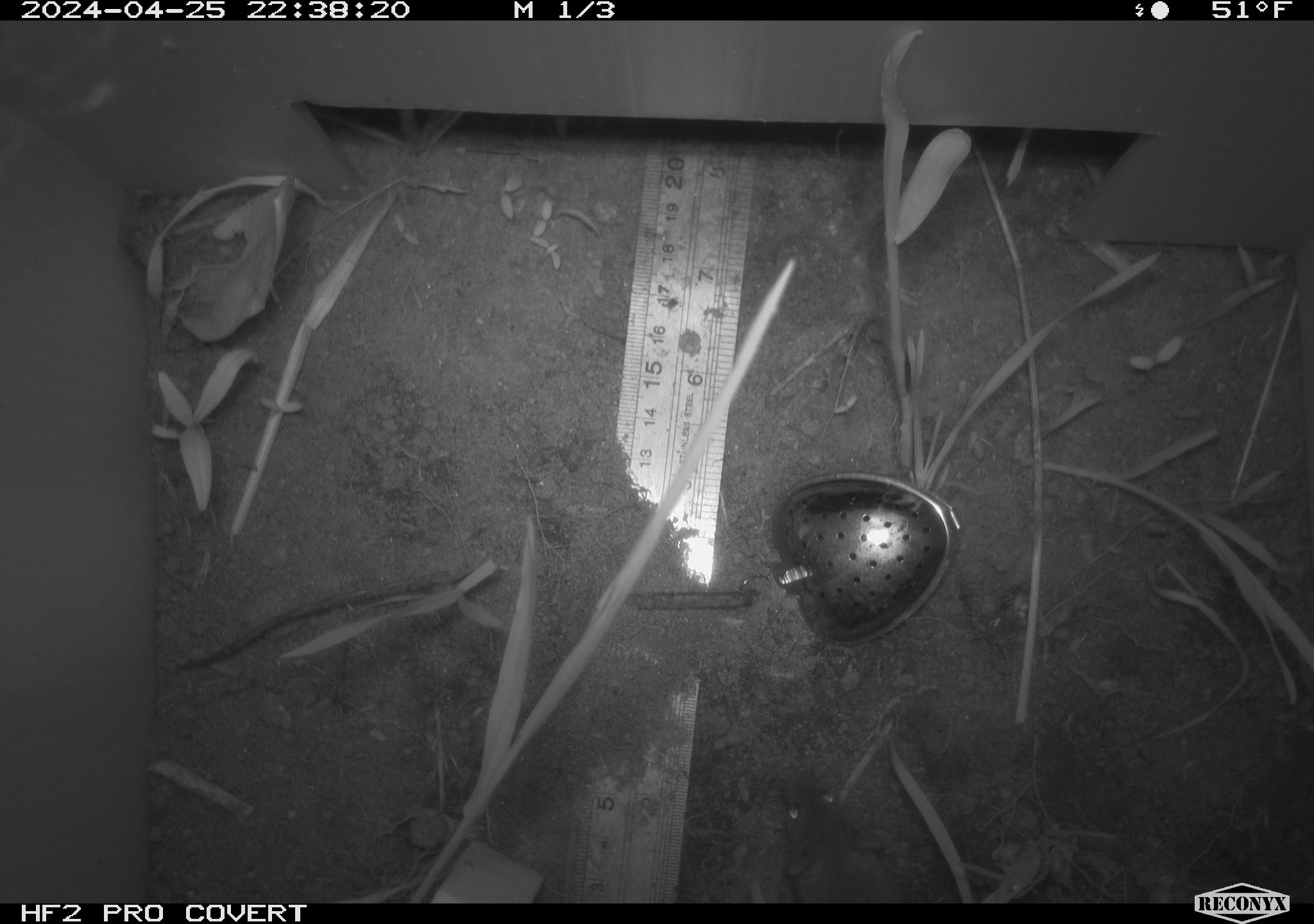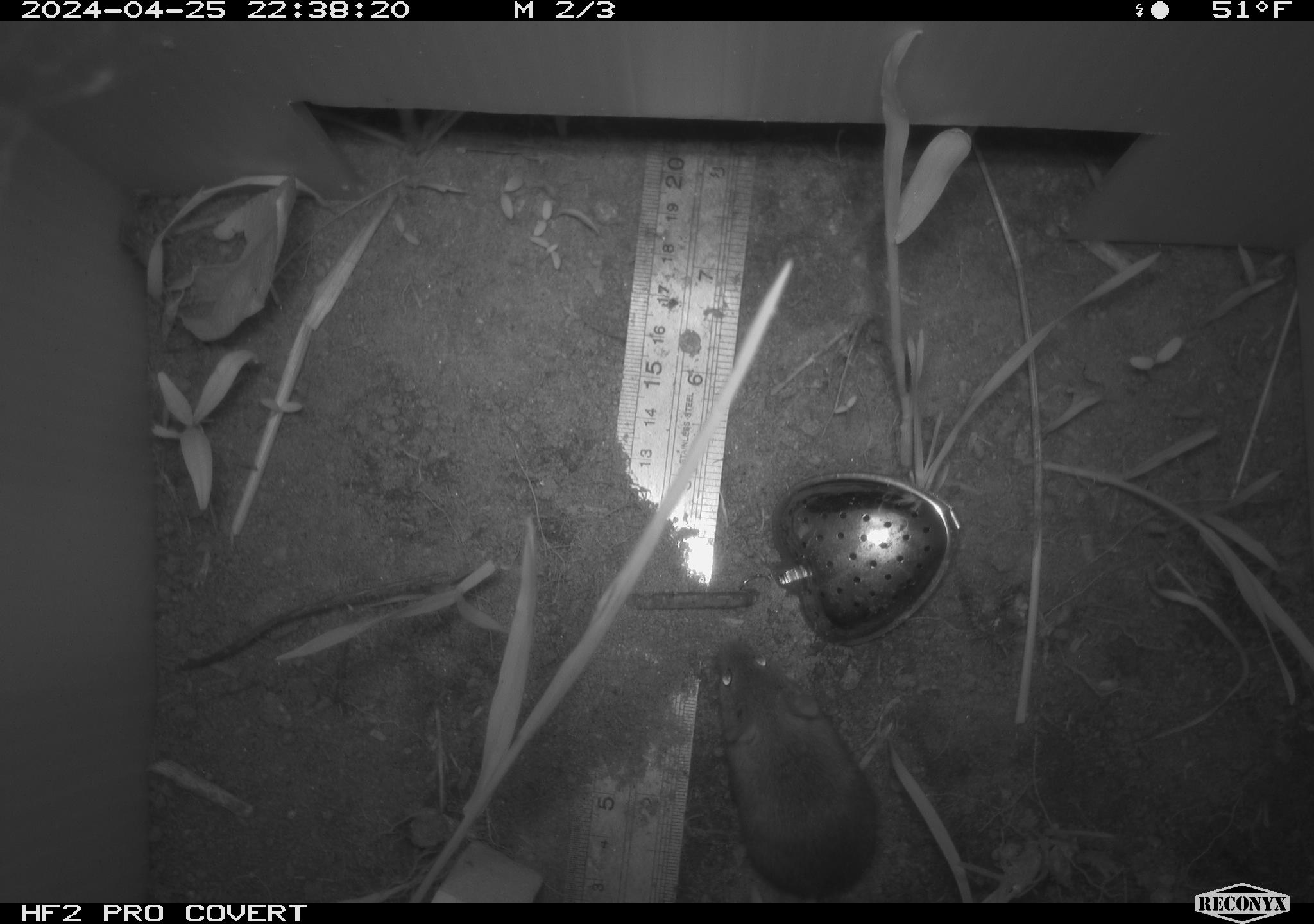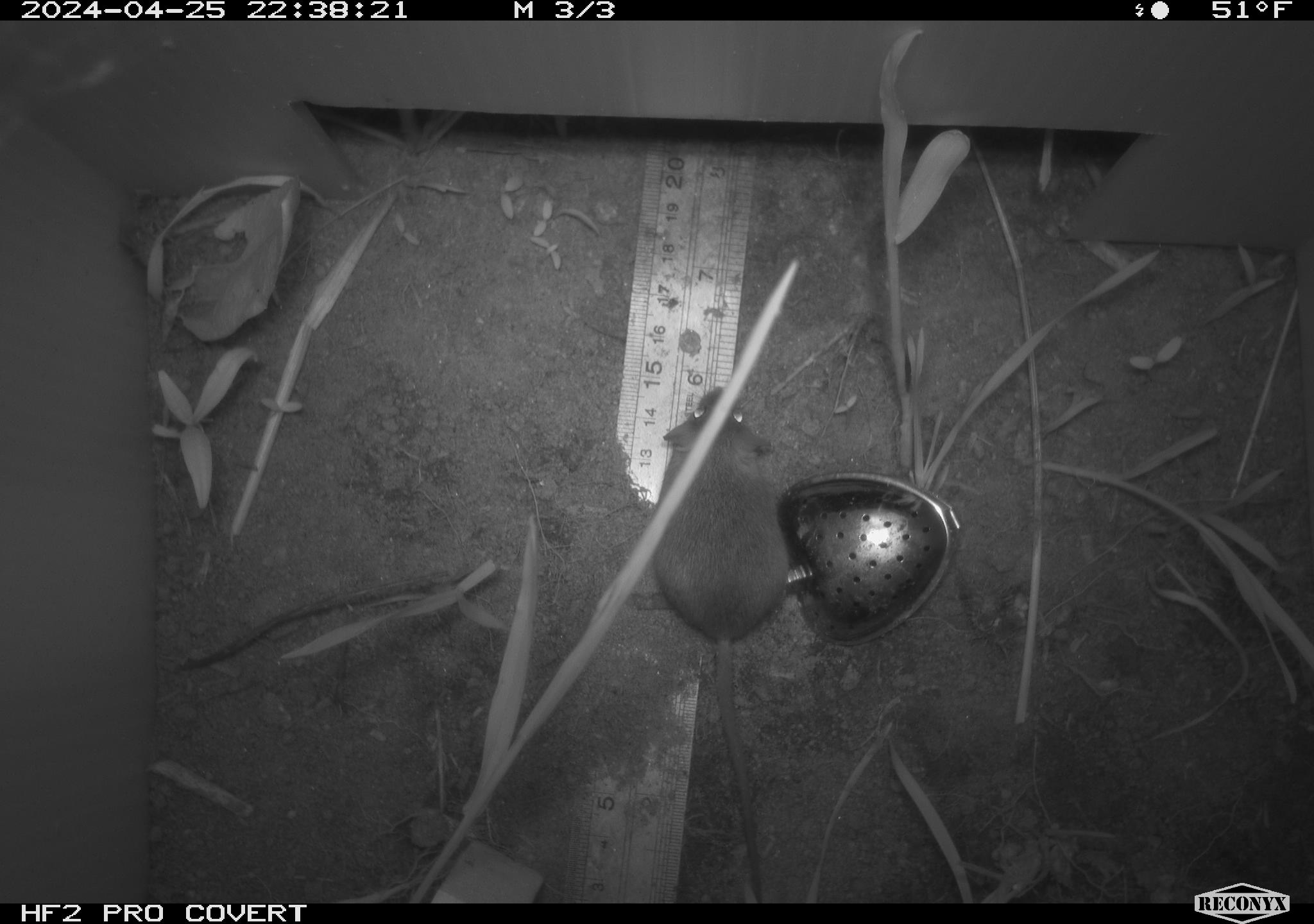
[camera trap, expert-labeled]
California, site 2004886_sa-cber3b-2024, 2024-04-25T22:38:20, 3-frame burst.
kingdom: Animalia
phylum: Chordata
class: Mammalia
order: Rodentia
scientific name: Rodentia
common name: mouse species